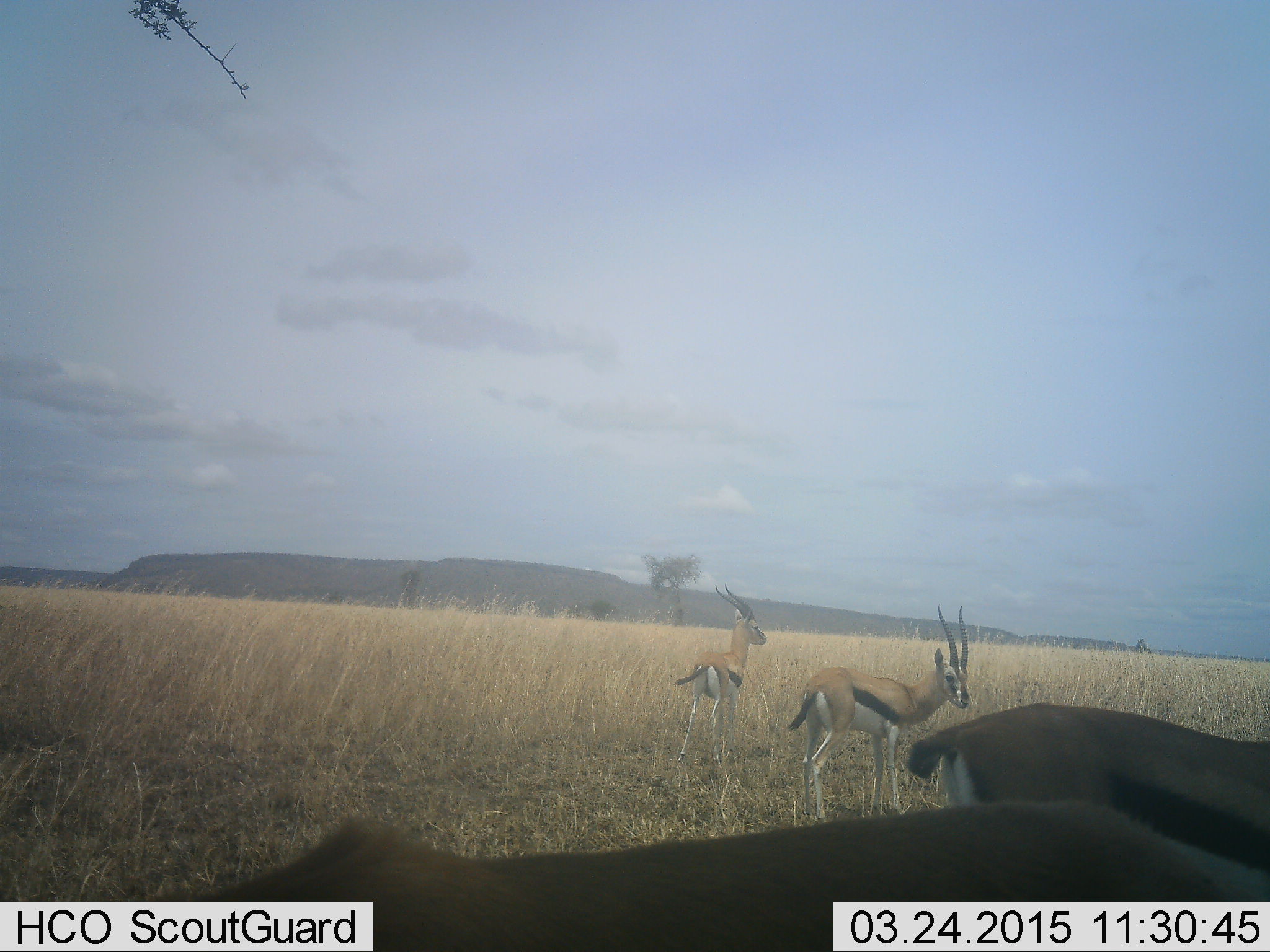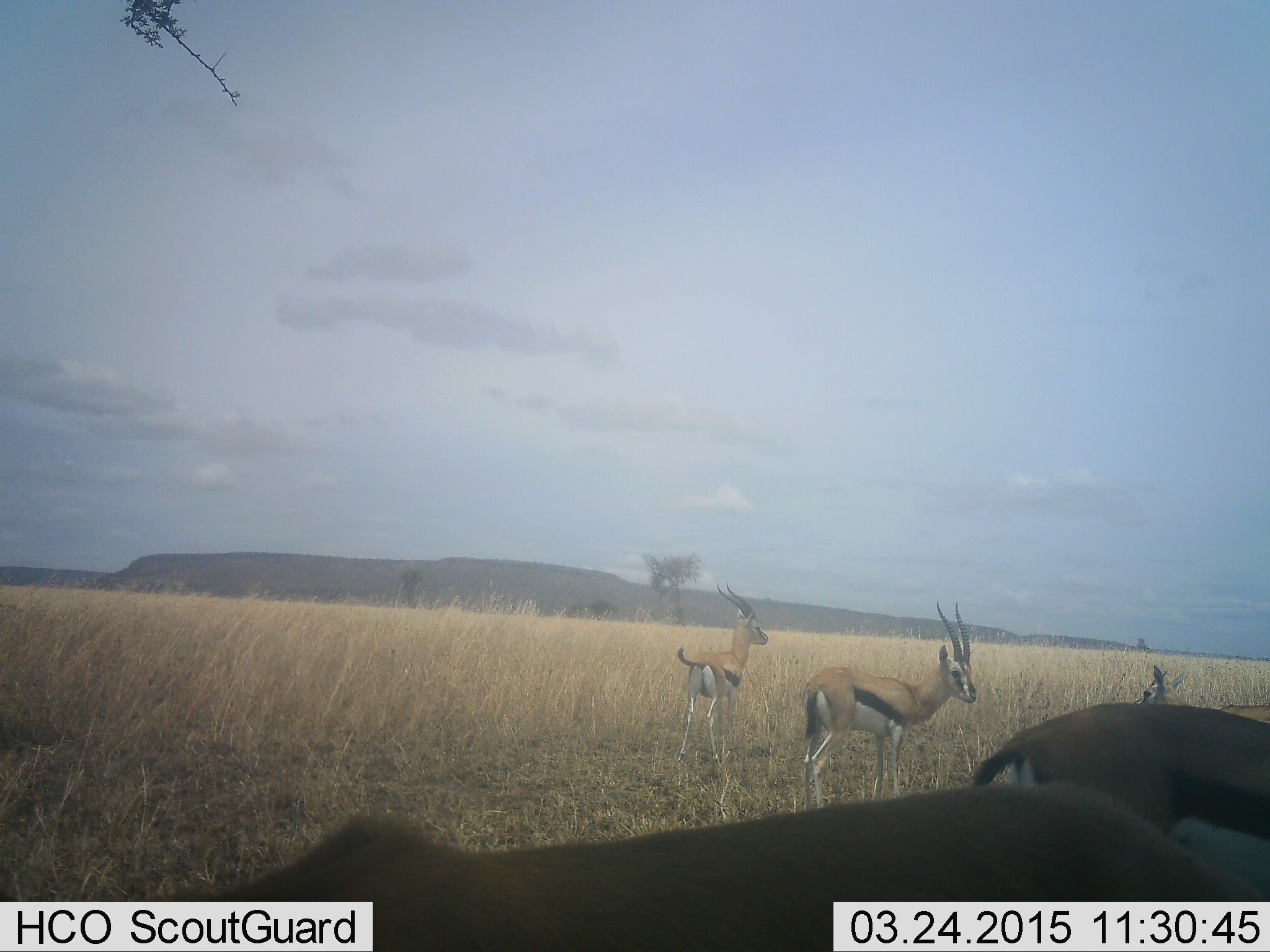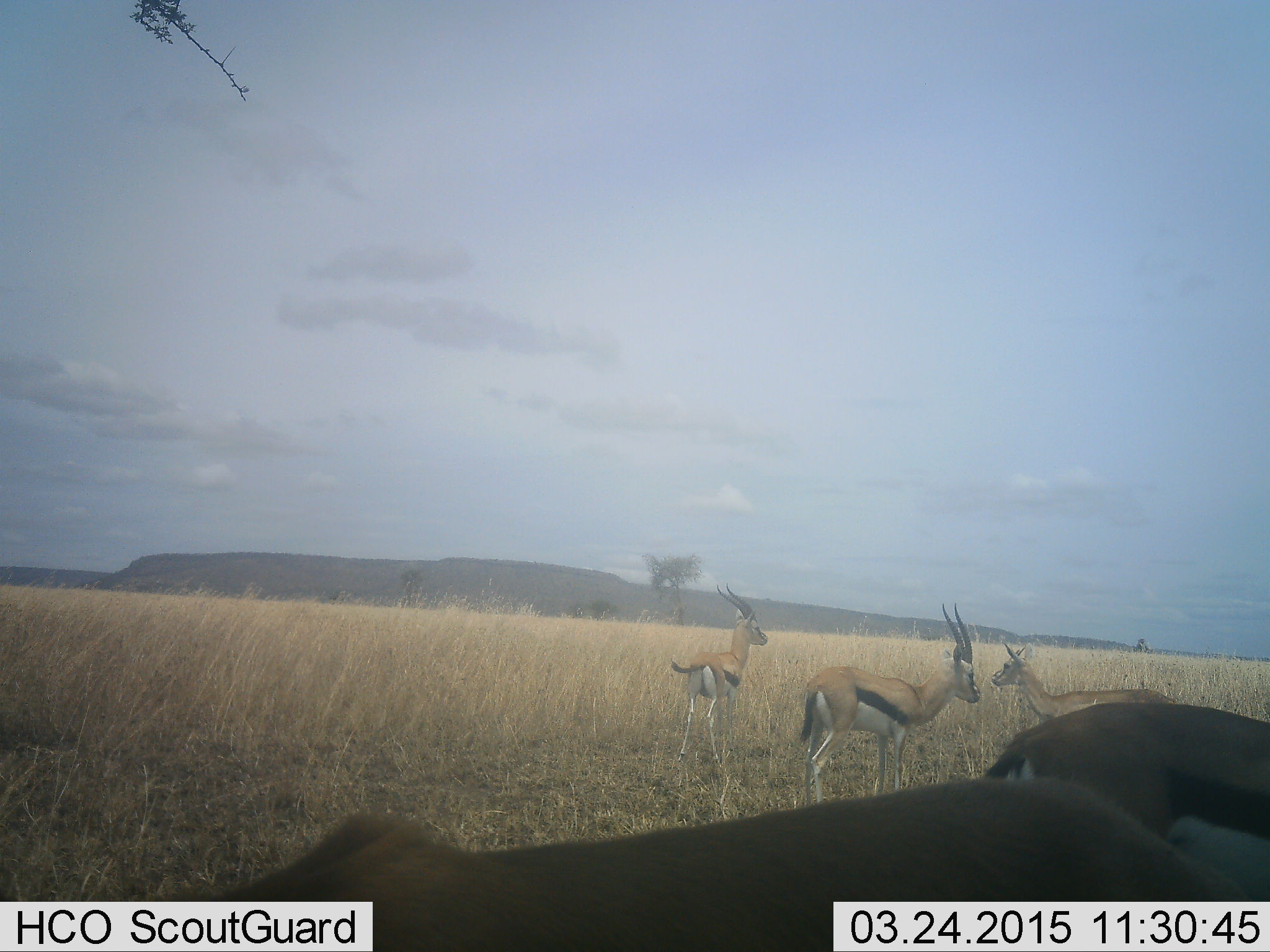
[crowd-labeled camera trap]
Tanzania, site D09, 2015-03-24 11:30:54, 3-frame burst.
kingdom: Animalia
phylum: Chordata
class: Mammalia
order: Artiodactyla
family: Bovidae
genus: Eudorcas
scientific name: Eudorcas thomsonii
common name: thomson's gazelle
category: gazellethomsons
Gazellethomsons (thomson's gazelle) (Eudorcas thomsonii), count 5. Behavior (volunteer vote fractions): standing 100%, resting 0%, moving 50%, interacting 0%. Young present (vote fraction): 0%. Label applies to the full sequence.